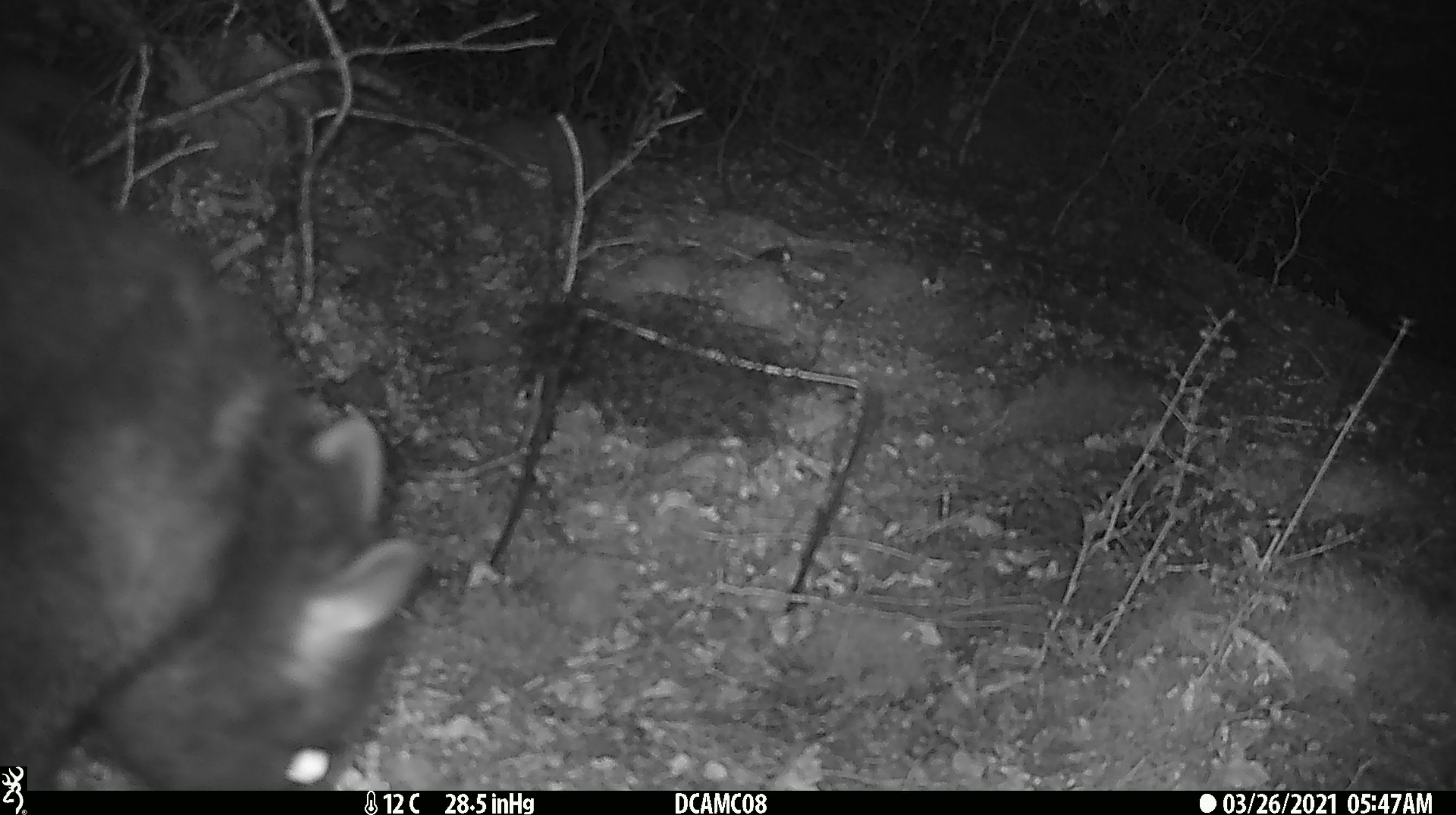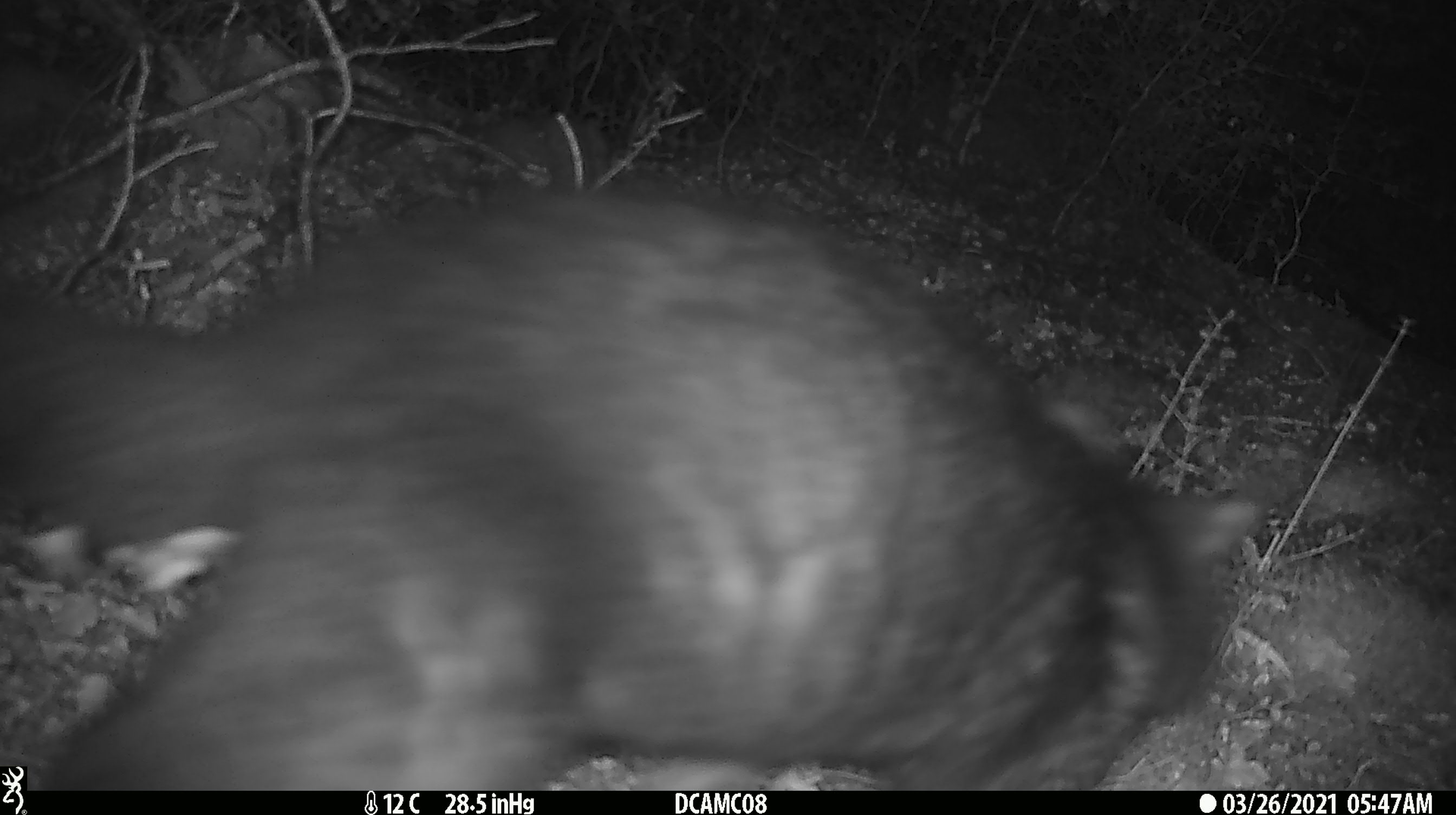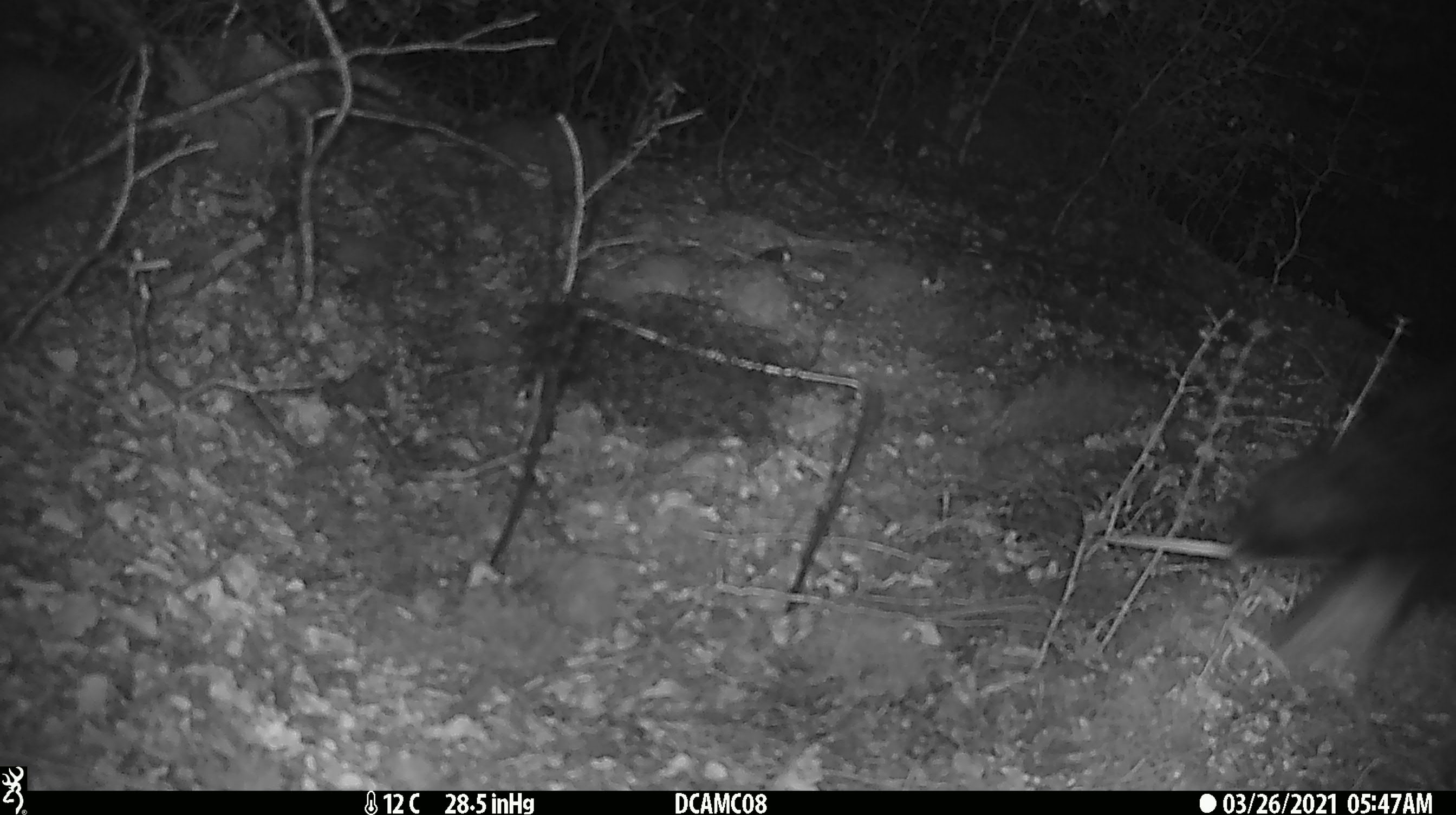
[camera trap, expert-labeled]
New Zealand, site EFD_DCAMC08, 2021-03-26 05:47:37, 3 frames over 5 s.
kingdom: Animalia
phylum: Chordata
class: Mammalia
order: Diprotodontia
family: Phalangeridae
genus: Trichosurus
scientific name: Trichosurus vulpecula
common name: common brushtail possum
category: possum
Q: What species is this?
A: Possum (common brushtail possum) (Trichosurus vulpecula).